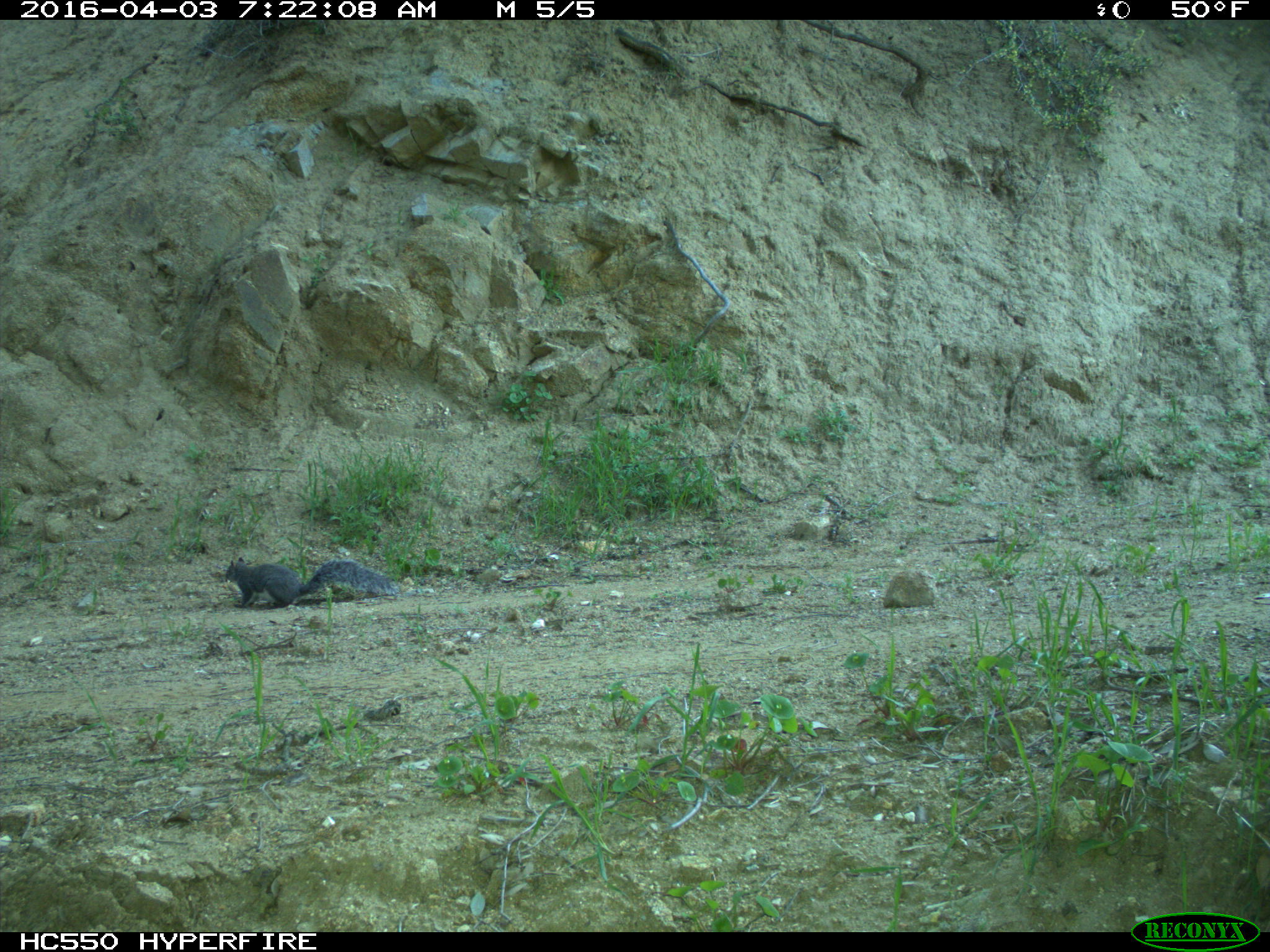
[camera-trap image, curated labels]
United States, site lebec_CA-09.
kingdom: Animalia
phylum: Chordata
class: Mammalia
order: Rodentia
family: Sciuridae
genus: Sciurus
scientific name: Sciurus carolinensis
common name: eastern gray squirrel